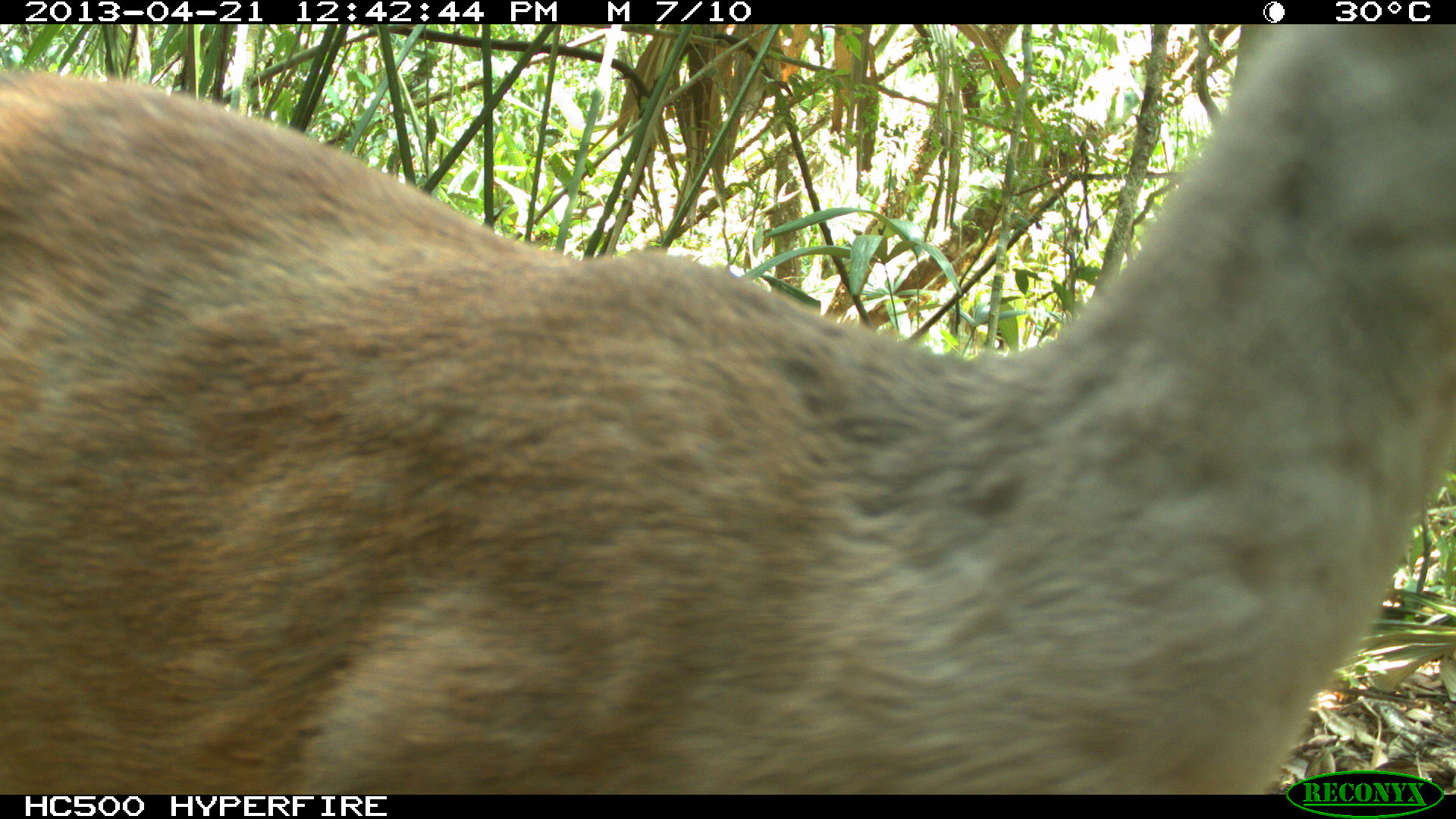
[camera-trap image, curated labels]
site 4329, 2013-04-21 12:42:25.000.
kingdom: Animalia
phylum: Chordata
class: Mammalia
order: Artiodactyla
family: Cervidae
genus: Mazama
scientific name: Mazama temama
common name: central american red brocket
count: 1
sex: female